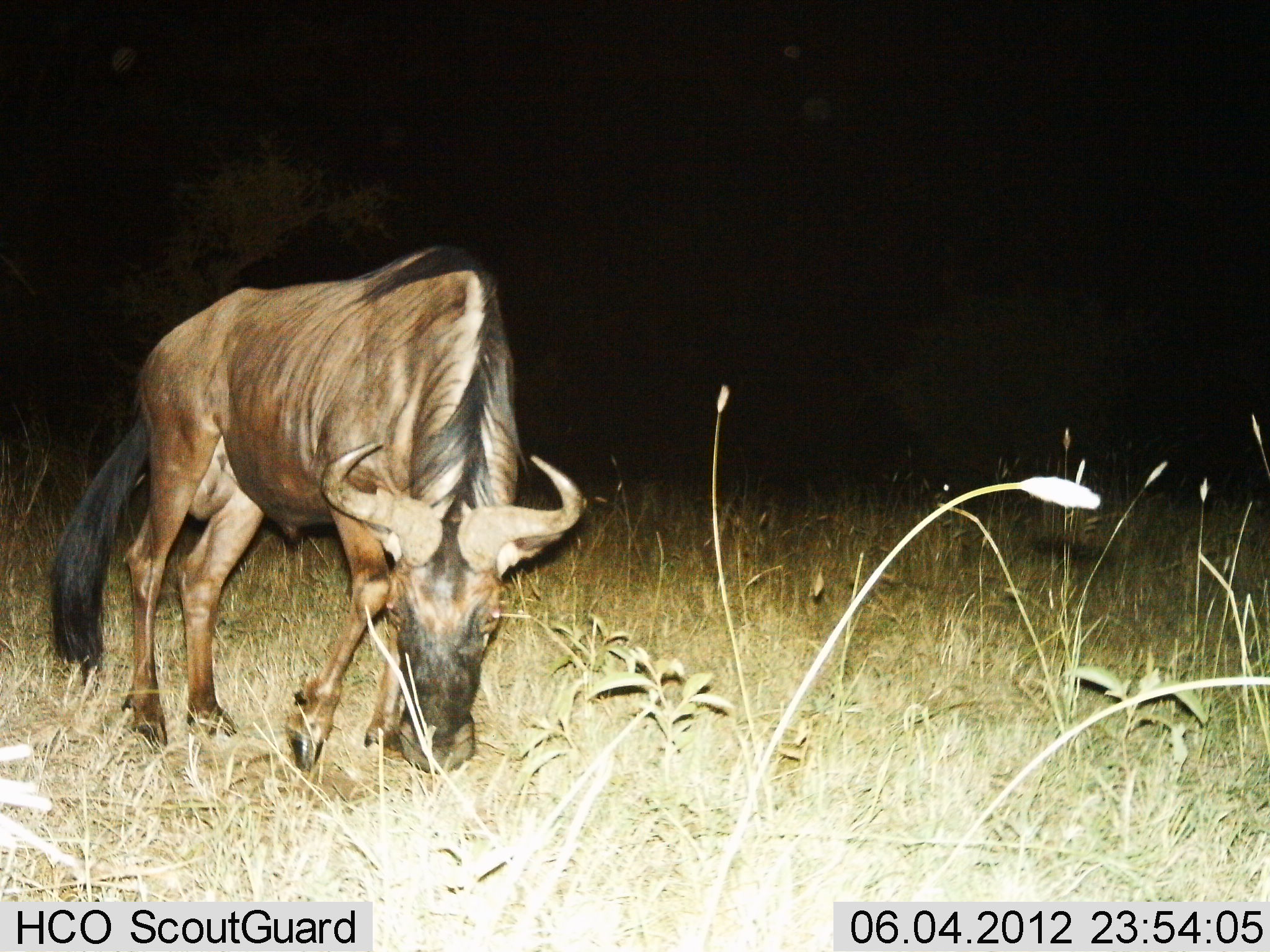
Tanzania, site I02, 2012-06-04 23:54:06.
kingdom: Animalia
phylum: Chordata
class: Mammalia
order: Artiodactyla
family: Bovidae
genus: Connochaetes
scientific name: Connochaetes taurinus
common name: blue wildebeest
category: wildebeest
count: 1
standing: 0%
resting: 0%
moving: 0%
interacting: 0%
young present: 0%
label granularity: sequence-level